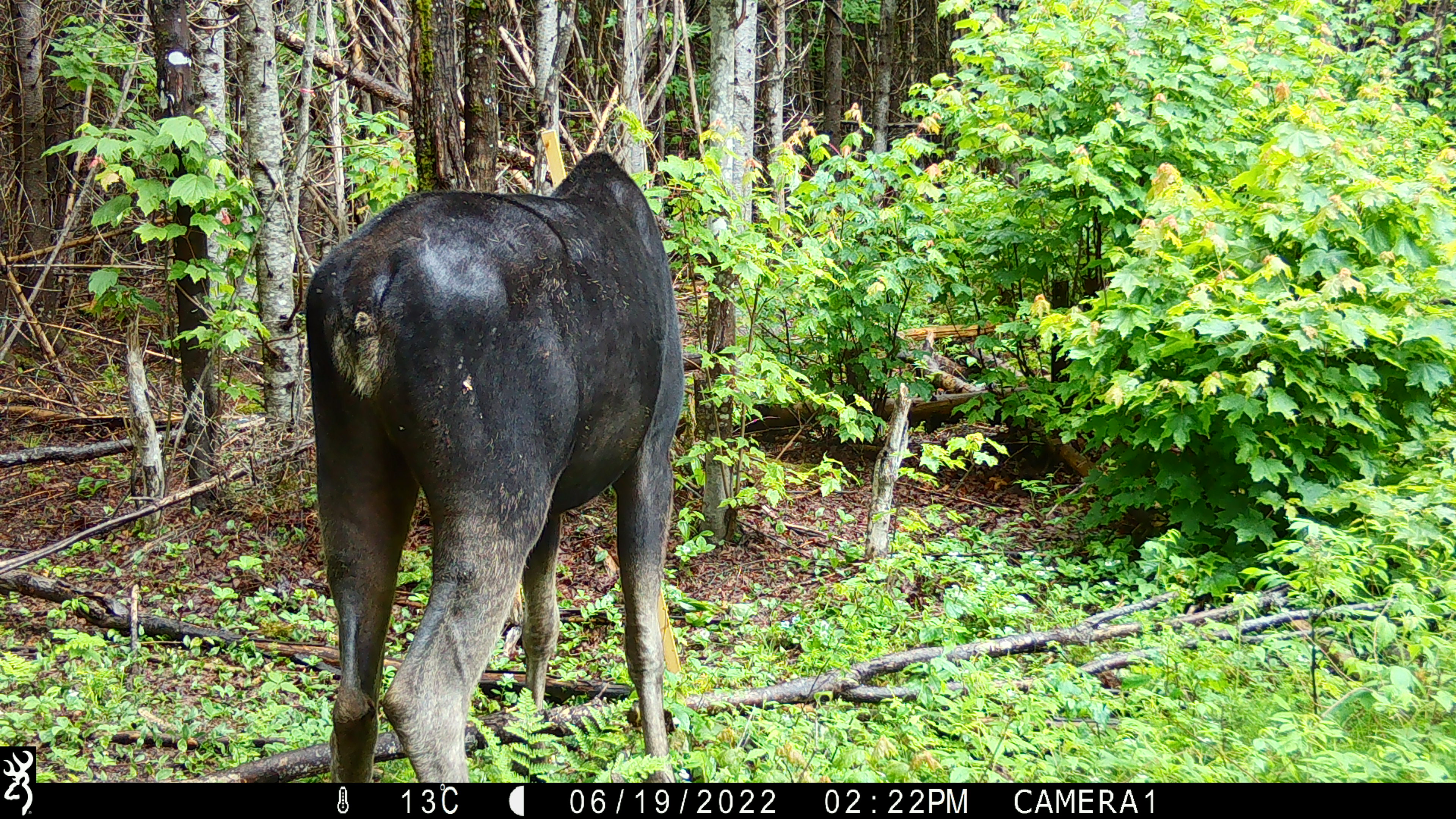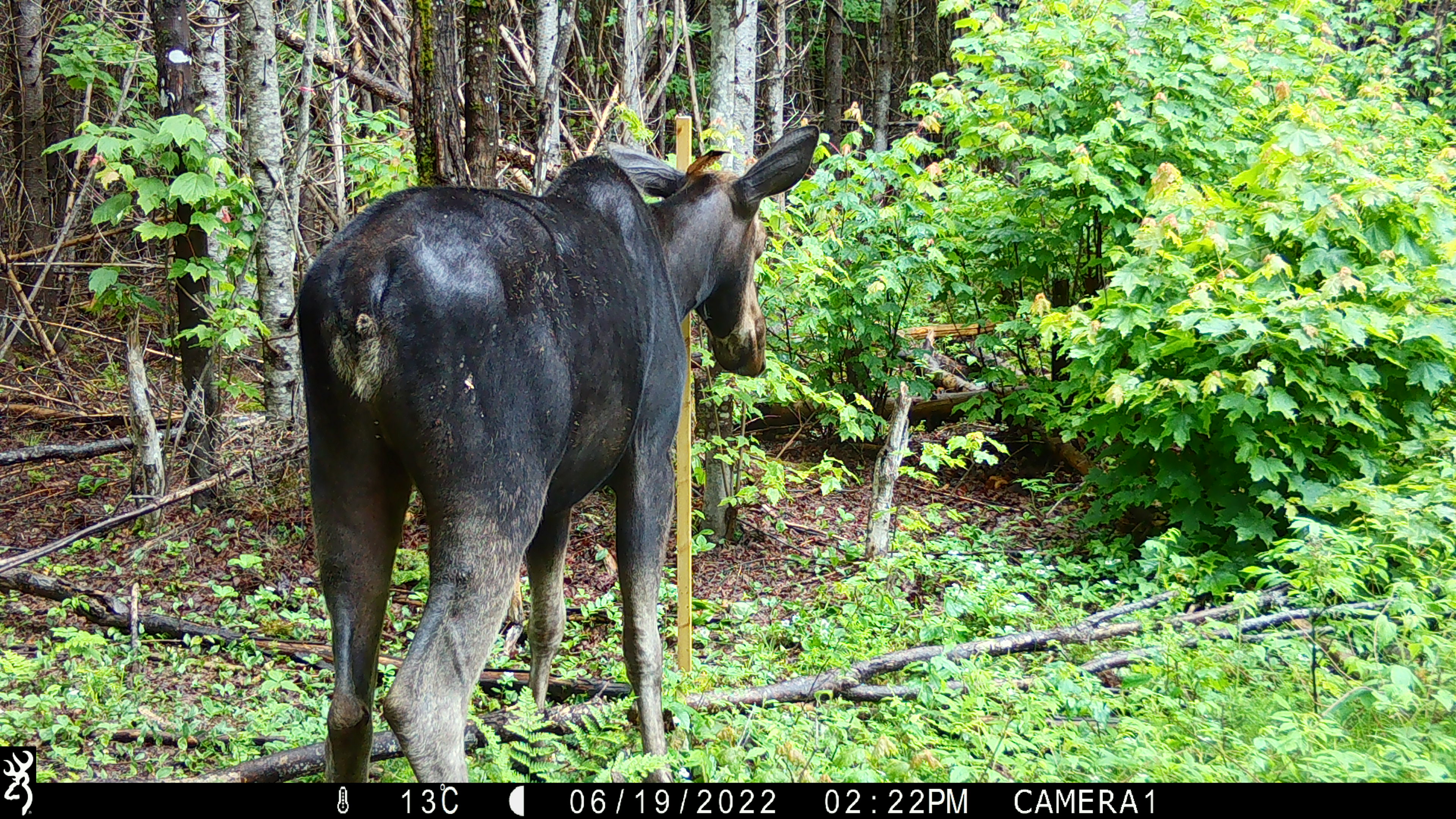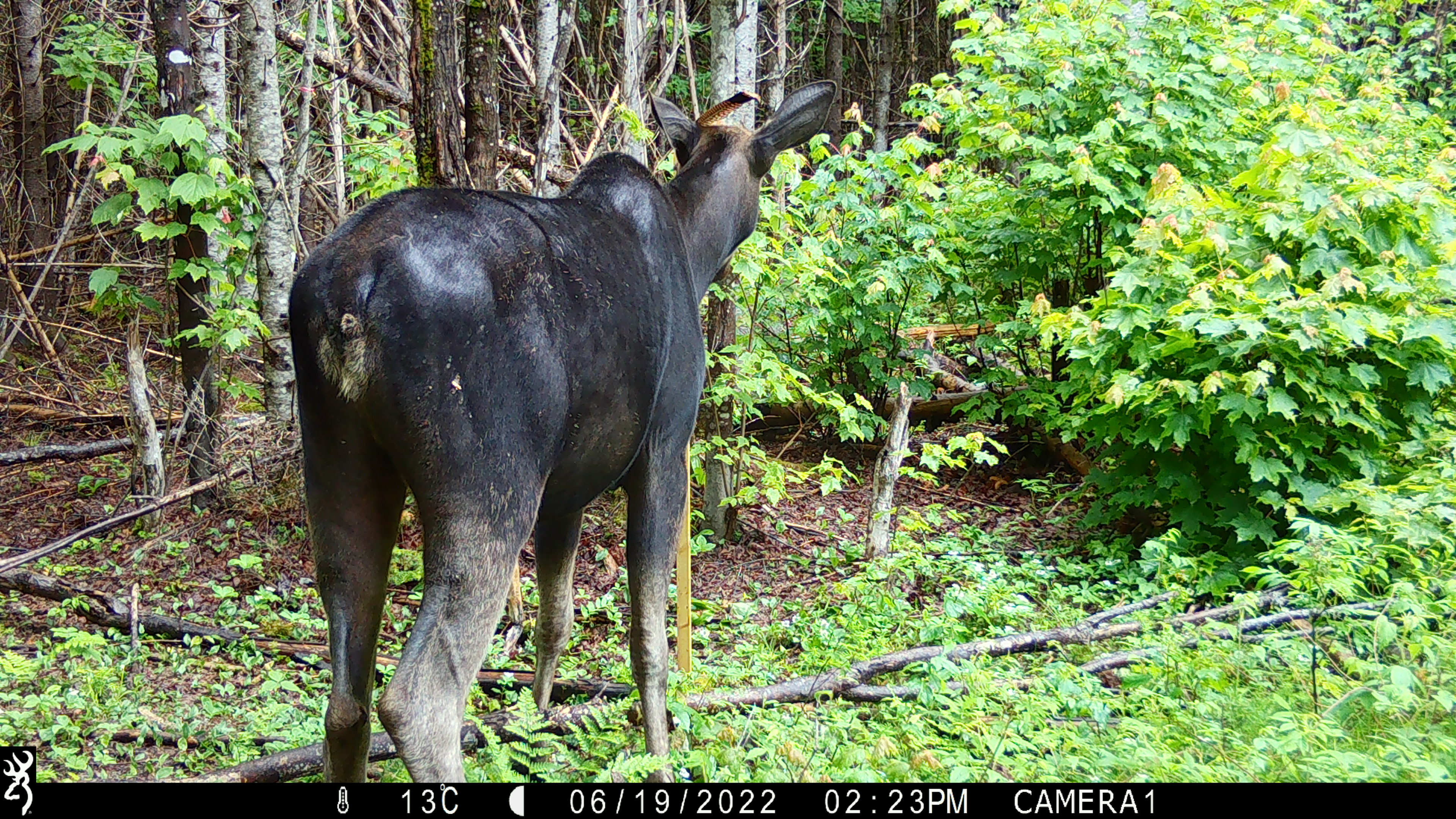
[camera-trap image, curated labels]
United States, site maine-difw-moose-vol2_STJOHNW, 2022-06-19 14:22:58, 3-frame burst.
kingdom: Animalia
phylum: Chordata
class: Mammalia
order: Artiodactyla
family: Cervidae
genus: Alces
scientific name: Alces alces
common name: moose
Moose (Alces alces).